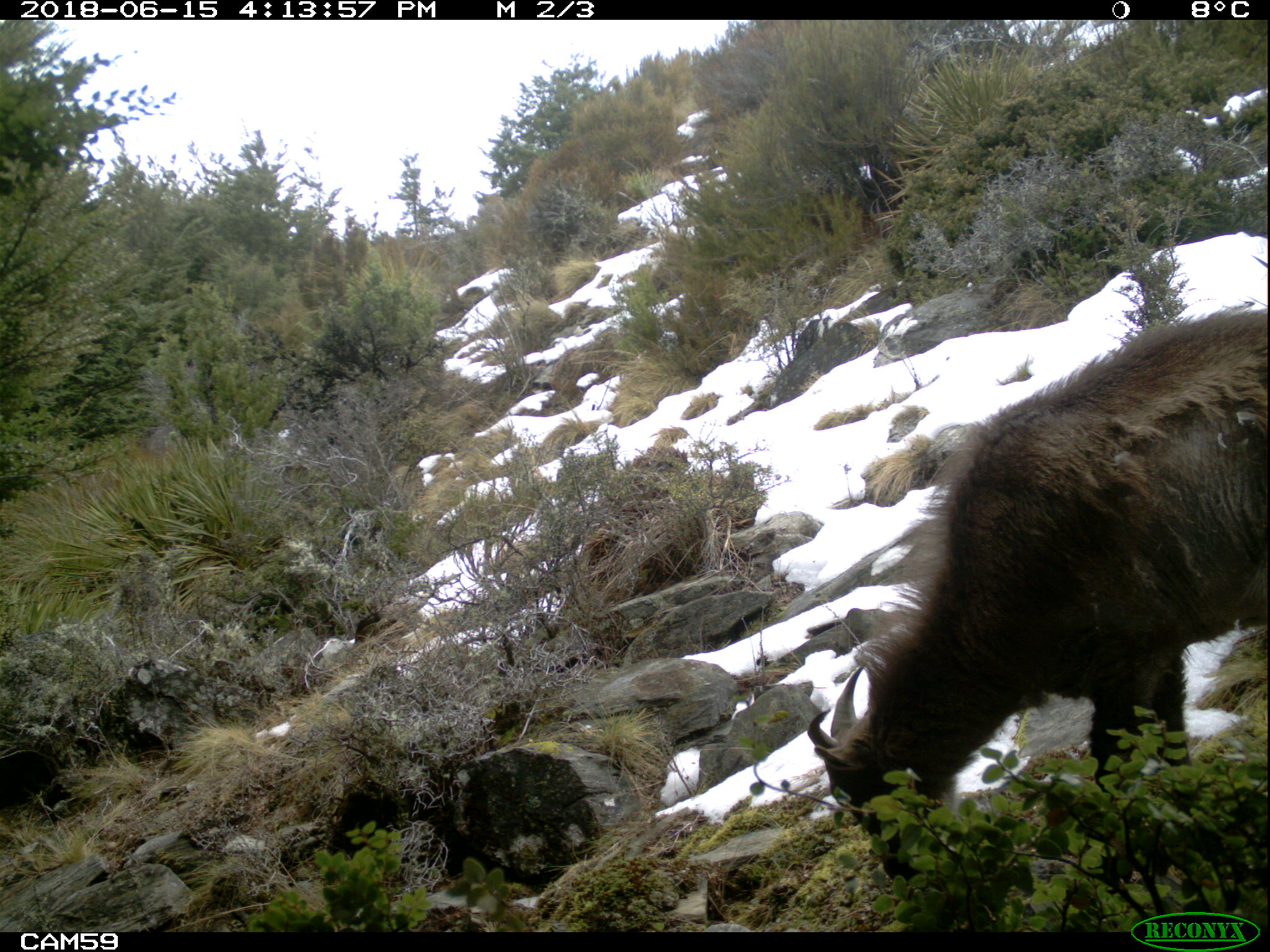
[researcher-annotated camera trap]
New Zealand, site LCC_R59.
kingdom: Animalia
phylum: Chordata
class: Mammalia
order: Artiodactyla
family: Bovidae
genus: Nilgiritragus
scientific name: Nilgiritragus hylocrius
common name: tahr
Tahr (Nilgiritragus hylocrius).